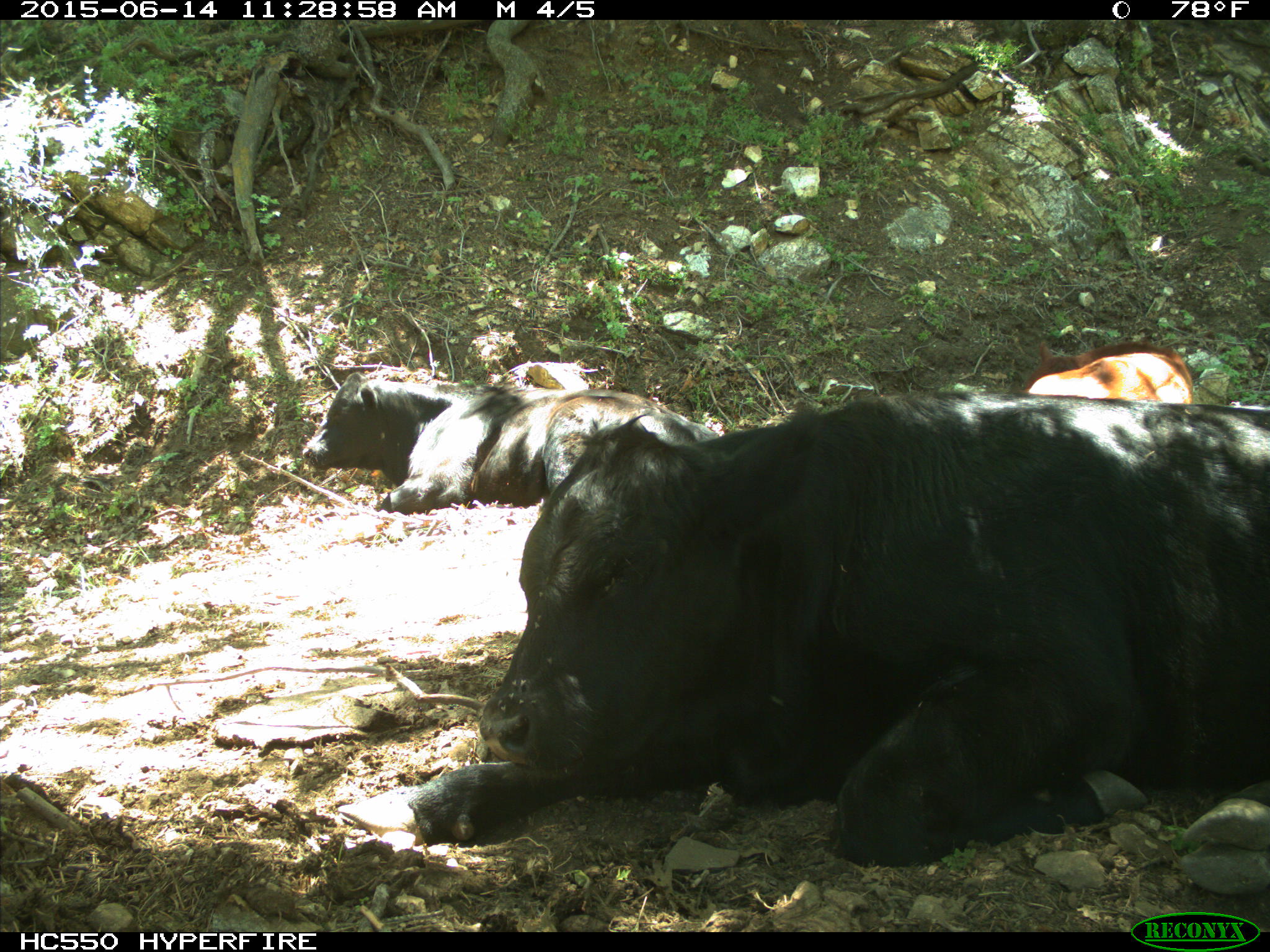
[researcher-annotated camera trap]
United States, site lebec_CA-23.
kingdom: Animalia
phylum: Chordata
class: Mammalia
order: Artiodactyla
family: Bovidae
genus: Bos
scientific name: Bos taurus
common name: domestic cow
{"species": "Bos taurus (domestic cow)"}